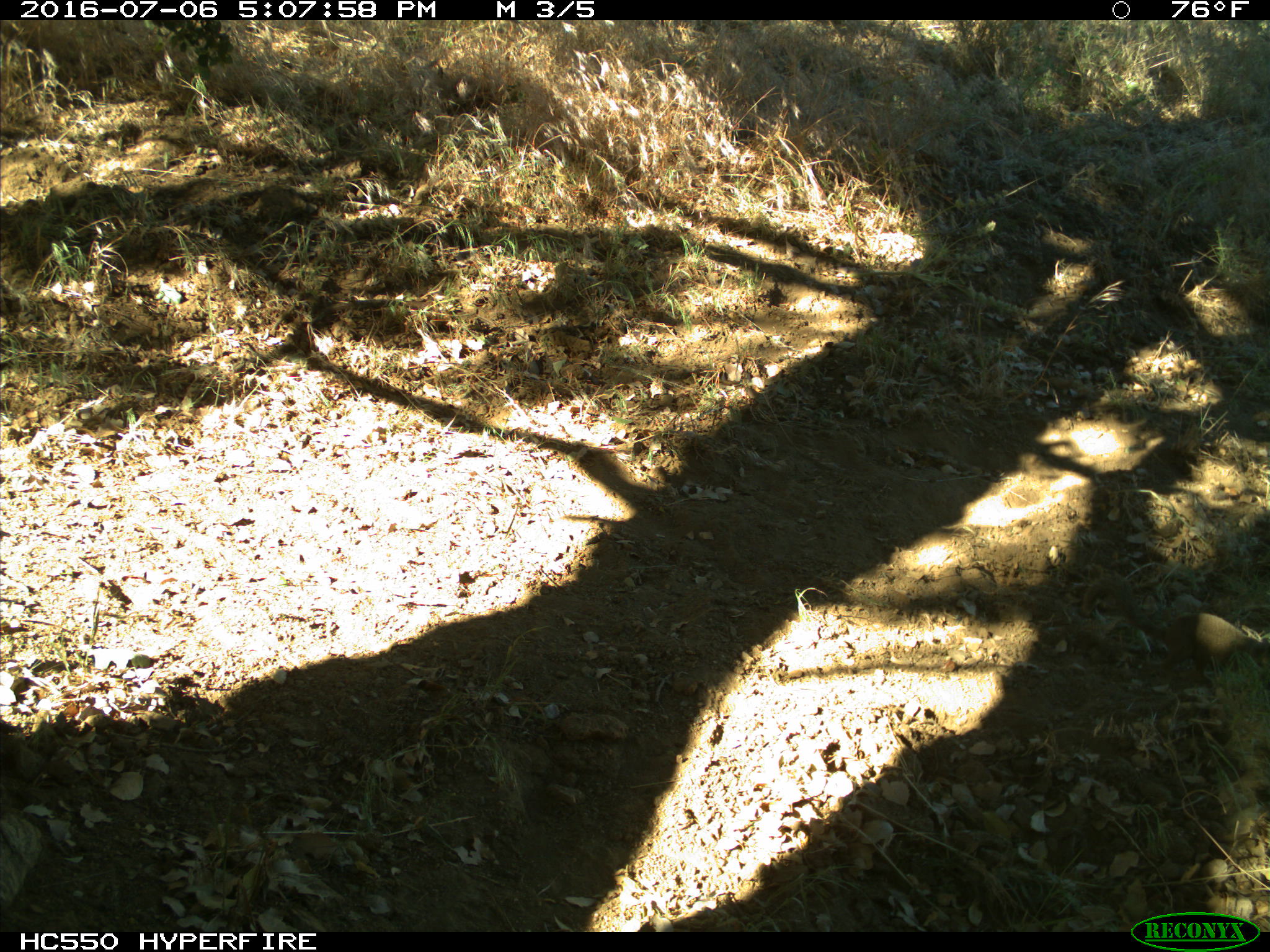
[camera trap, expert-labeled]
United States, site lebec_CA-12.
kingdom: Animalia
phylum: Chordata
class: Mammalia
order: Rodentia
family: Sciuridae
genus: Otospermophilus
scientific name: Otospermophilus beecheyi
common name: california ground squirrel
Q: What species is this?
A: Otospermophilus beecheyi (california ground squirrel).